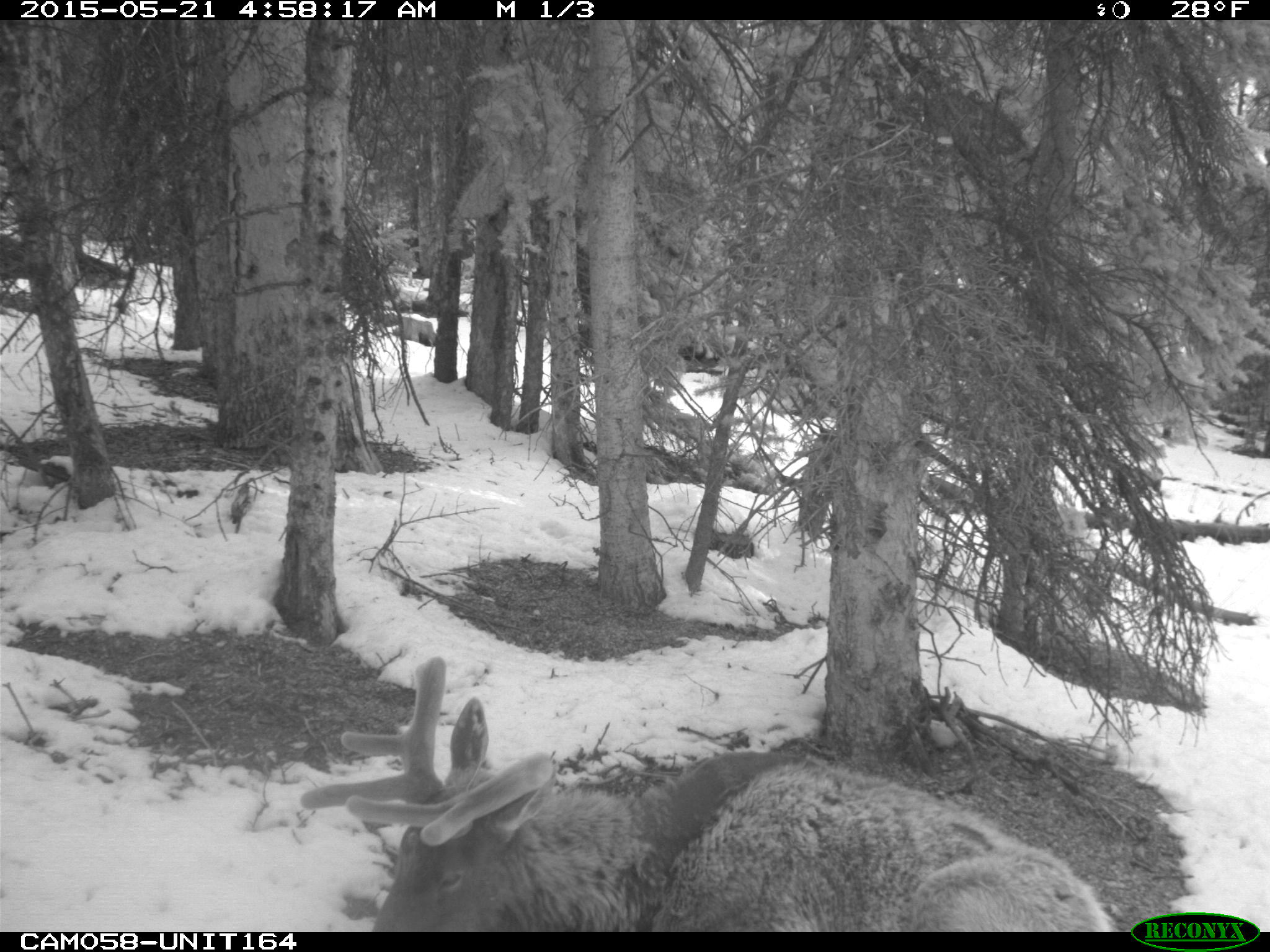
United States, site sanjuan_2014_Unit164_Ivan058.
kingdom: Animalia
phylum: Chordata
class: Mammalia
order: Artiodactyla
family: Cervidae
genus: Cervus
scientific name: Cervus elaphus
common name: red deer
Cervus elaphus (red deer).